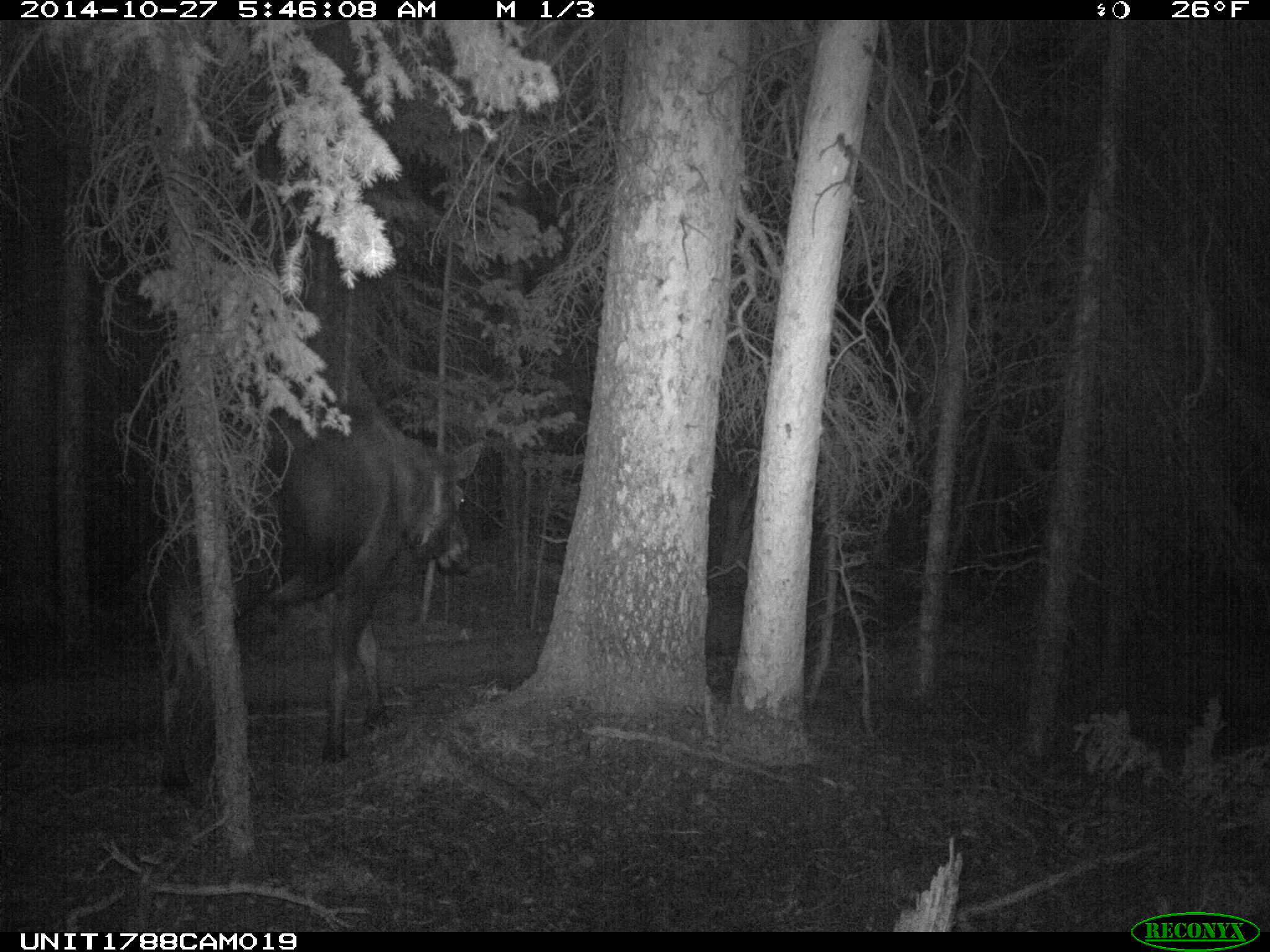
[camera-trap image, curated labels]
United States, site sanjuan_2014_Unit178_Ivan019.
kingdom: Animalia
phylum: Chordata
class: Mammalia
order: Artiodactyla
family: Cervidae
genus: Alces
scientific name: Alces alces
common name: moose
Alces alces (moose).